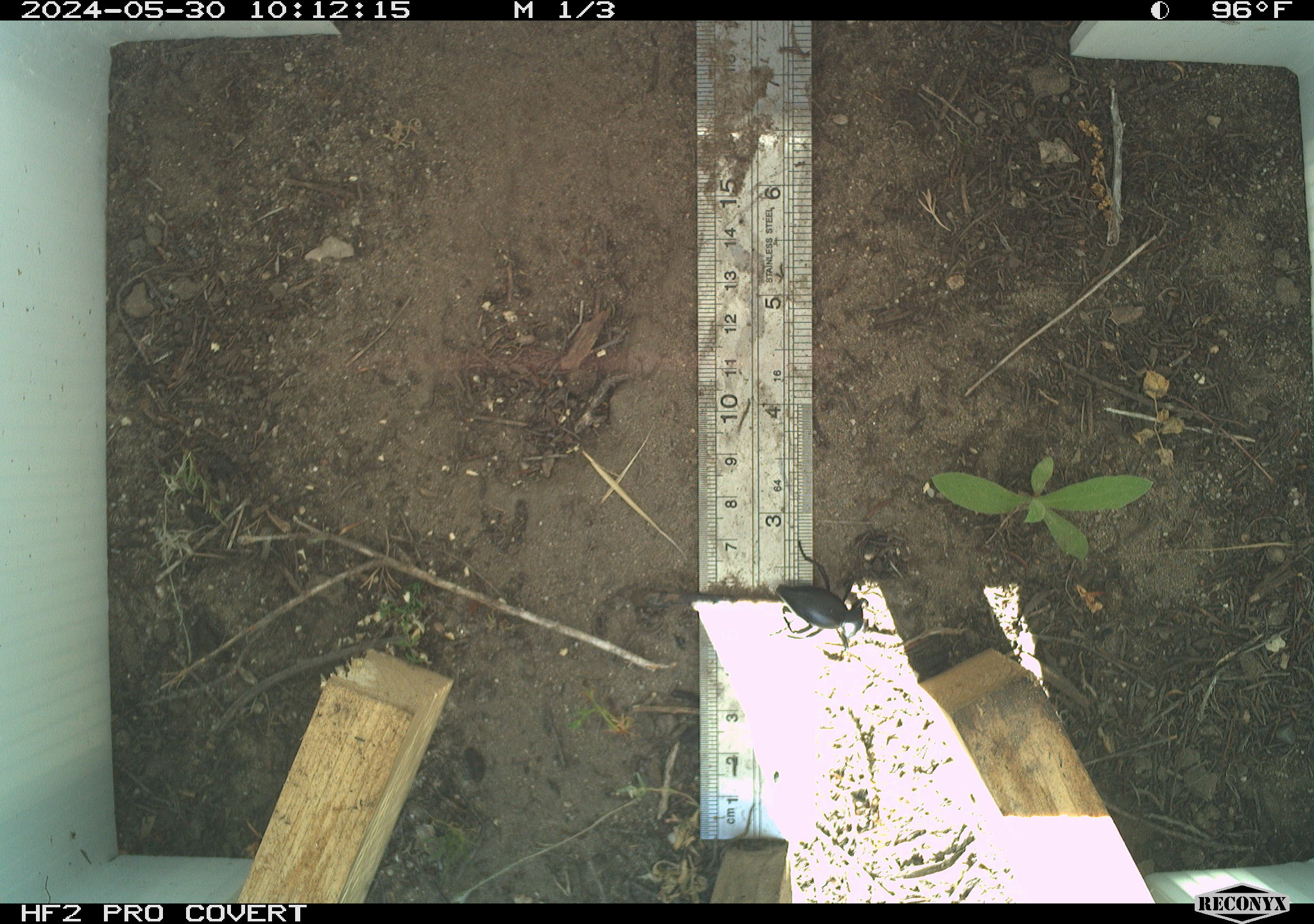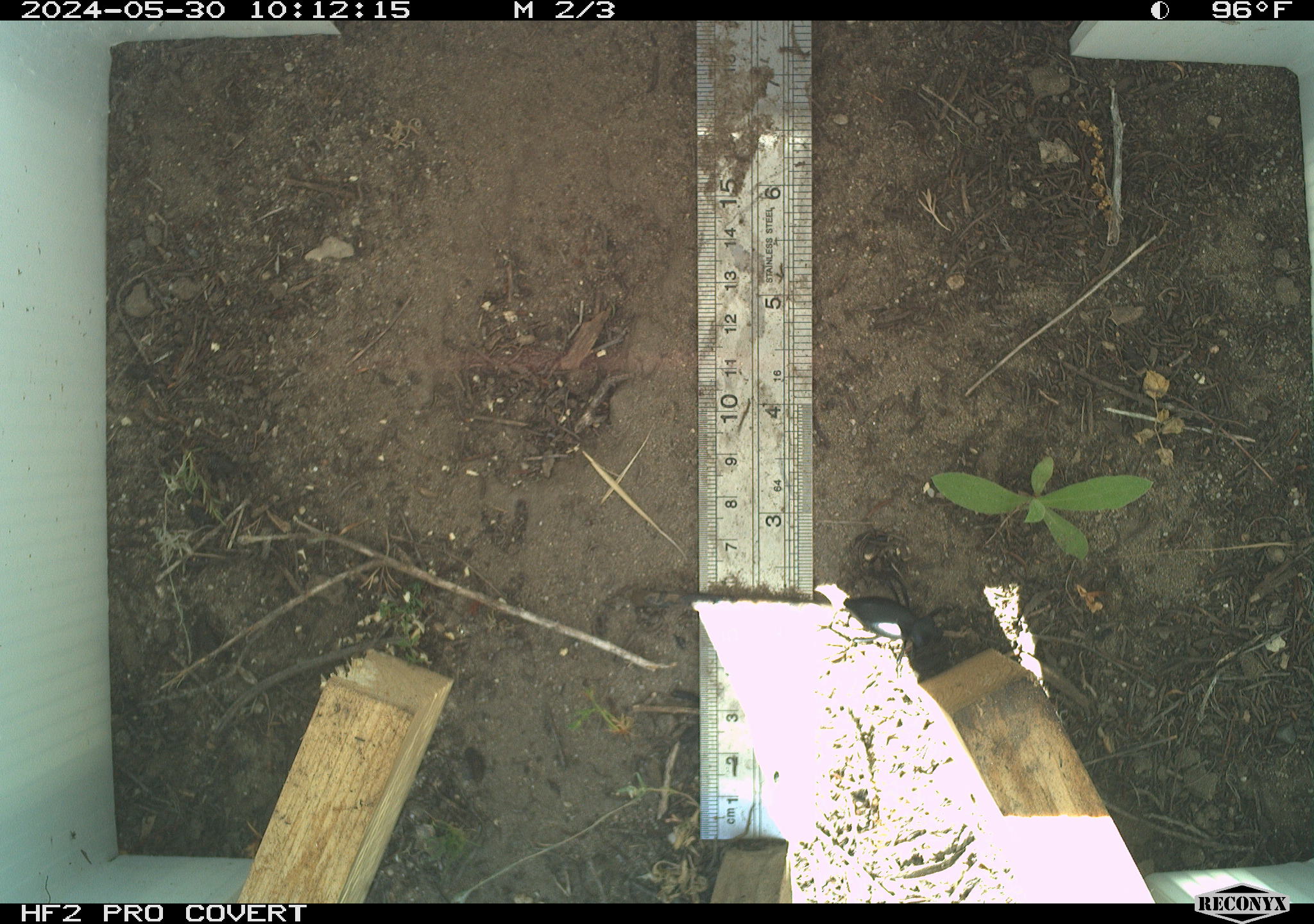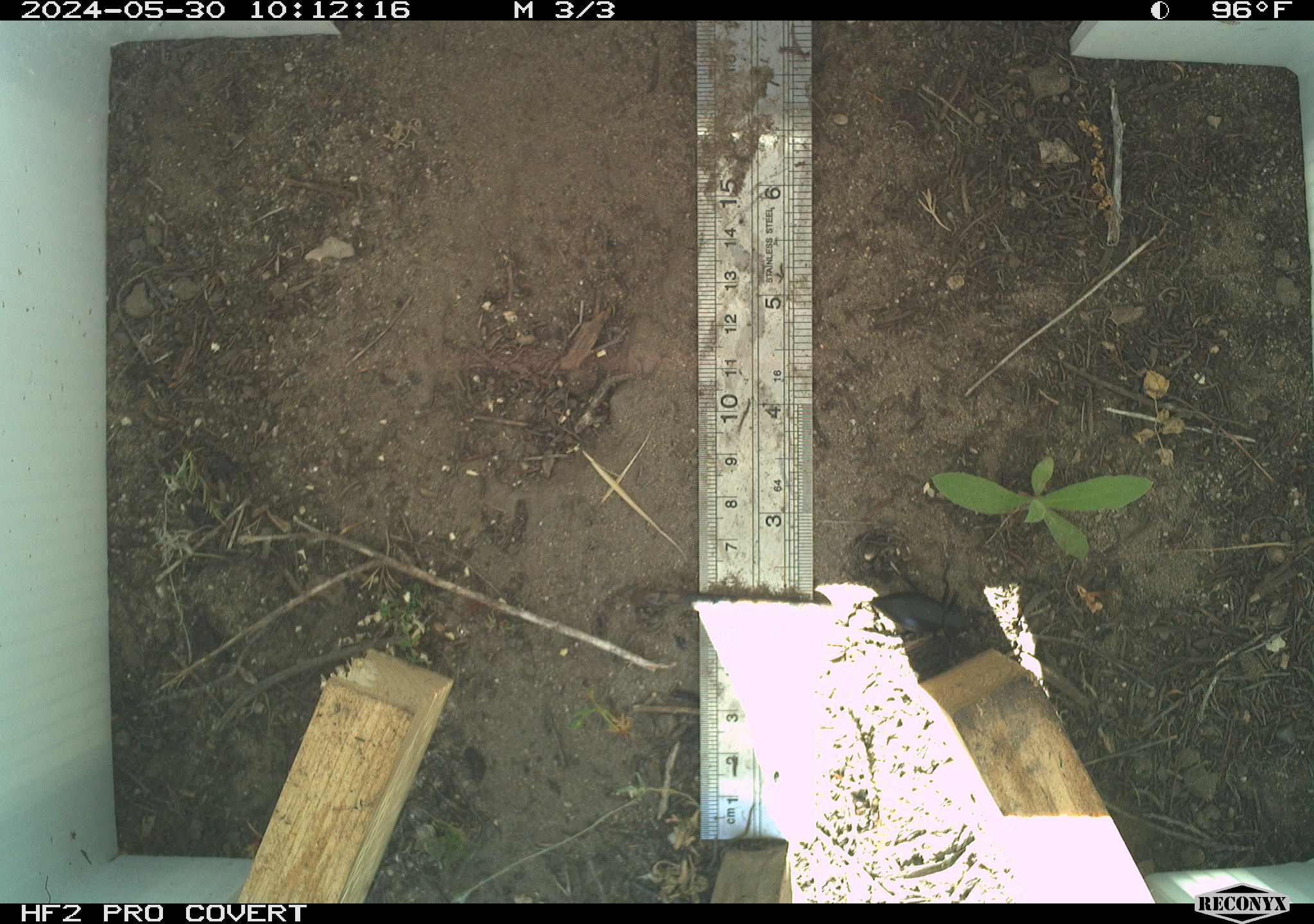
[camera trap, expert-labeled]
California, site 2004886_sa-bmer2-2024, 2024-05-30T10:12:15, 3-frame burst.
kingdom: Animalia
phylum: Arthropoda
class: Insecta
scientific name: Insecta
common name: insect